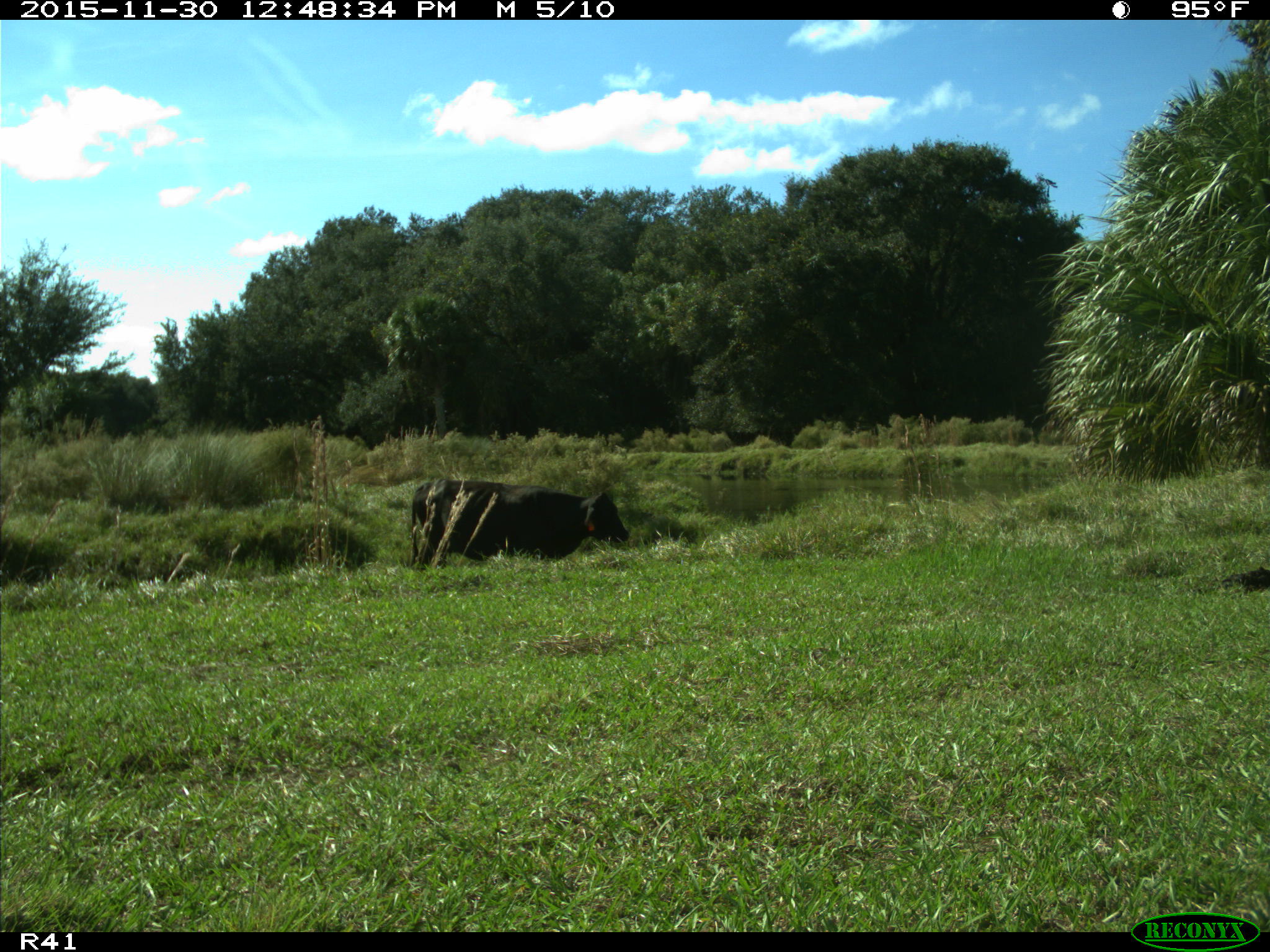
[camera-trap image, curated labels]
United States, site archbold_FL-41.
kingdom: Animalia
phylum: Chordata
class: Mammalia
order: Artiodactyla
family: Bovidae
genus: Bos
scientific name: Bos taurus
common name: domestic cow